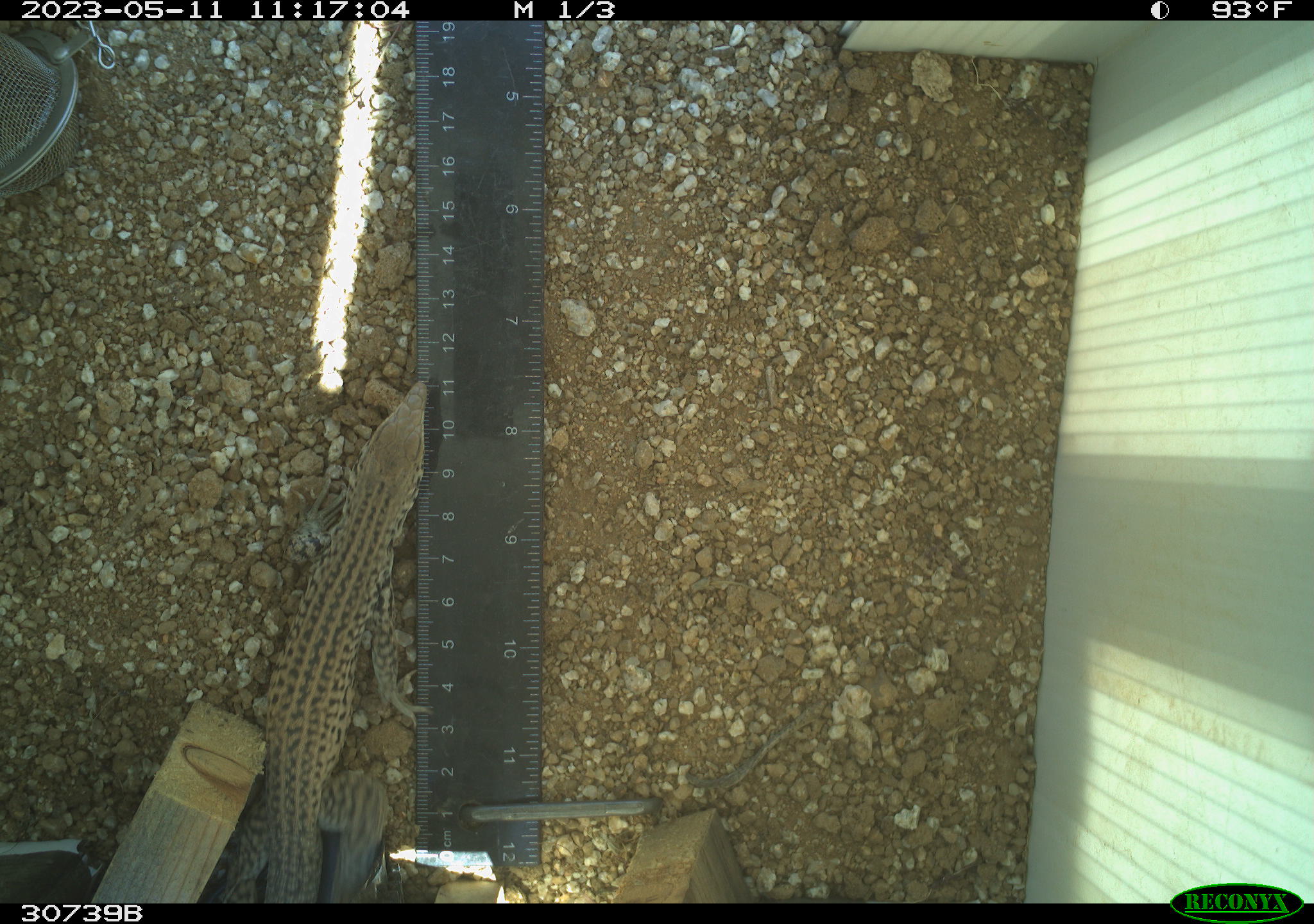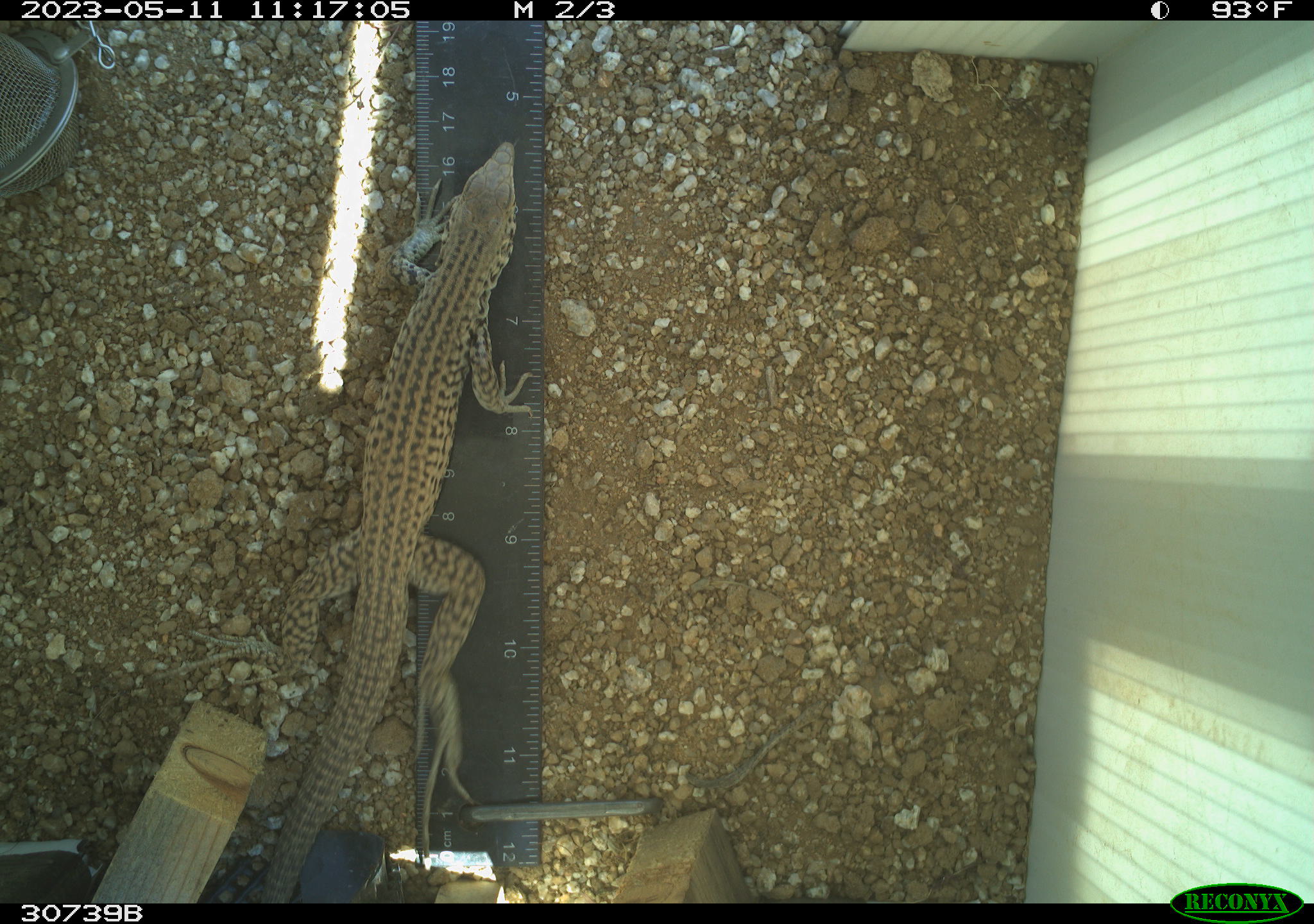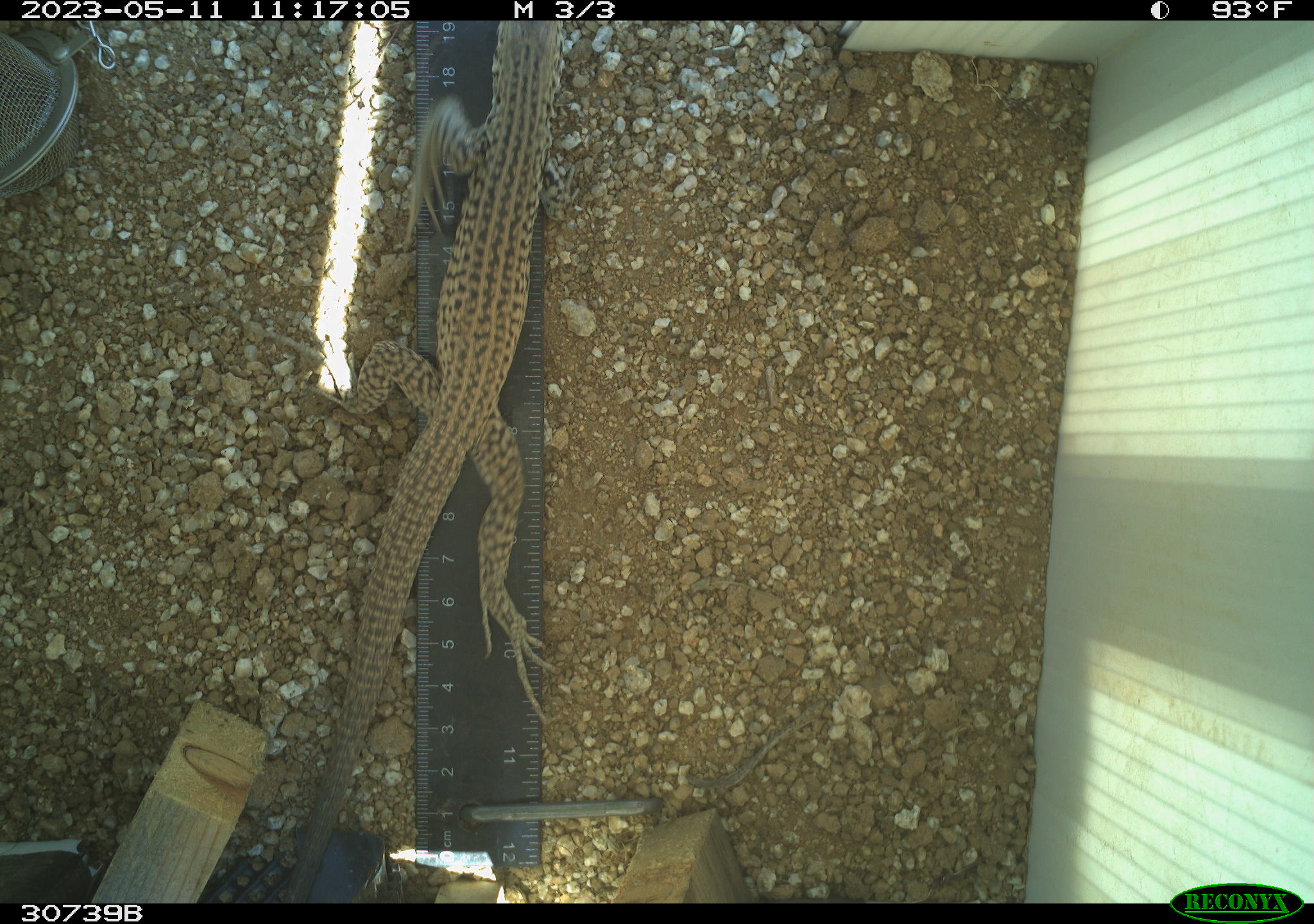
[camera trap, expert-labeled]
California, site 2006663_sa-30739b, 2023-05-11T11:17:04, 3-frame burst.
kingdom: Animalia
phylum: Chordata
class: Reptilia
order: Squamata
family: Teiidae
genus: Aspidoscelis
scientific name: Aspidoscelis tigris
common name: western whiptail